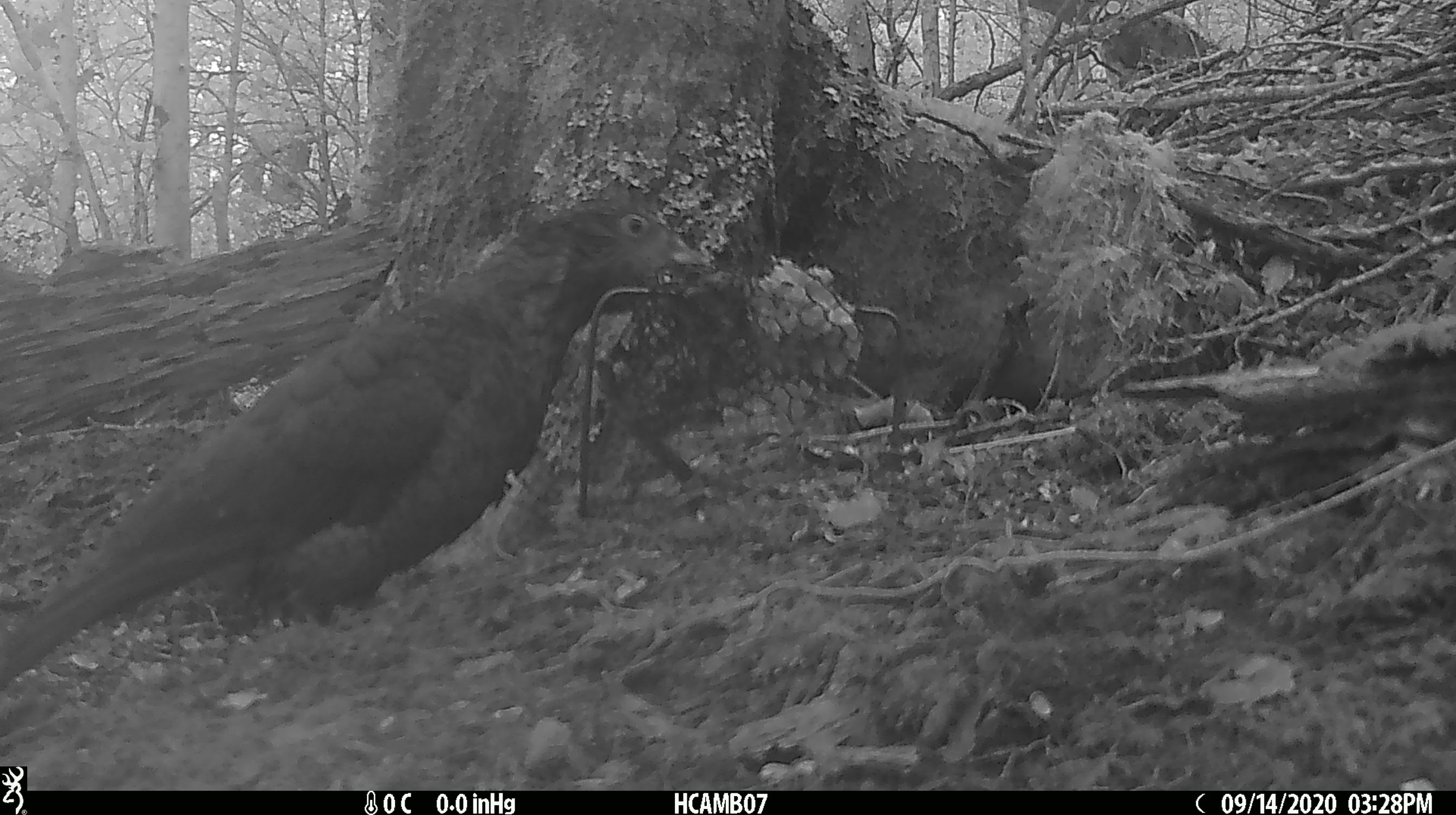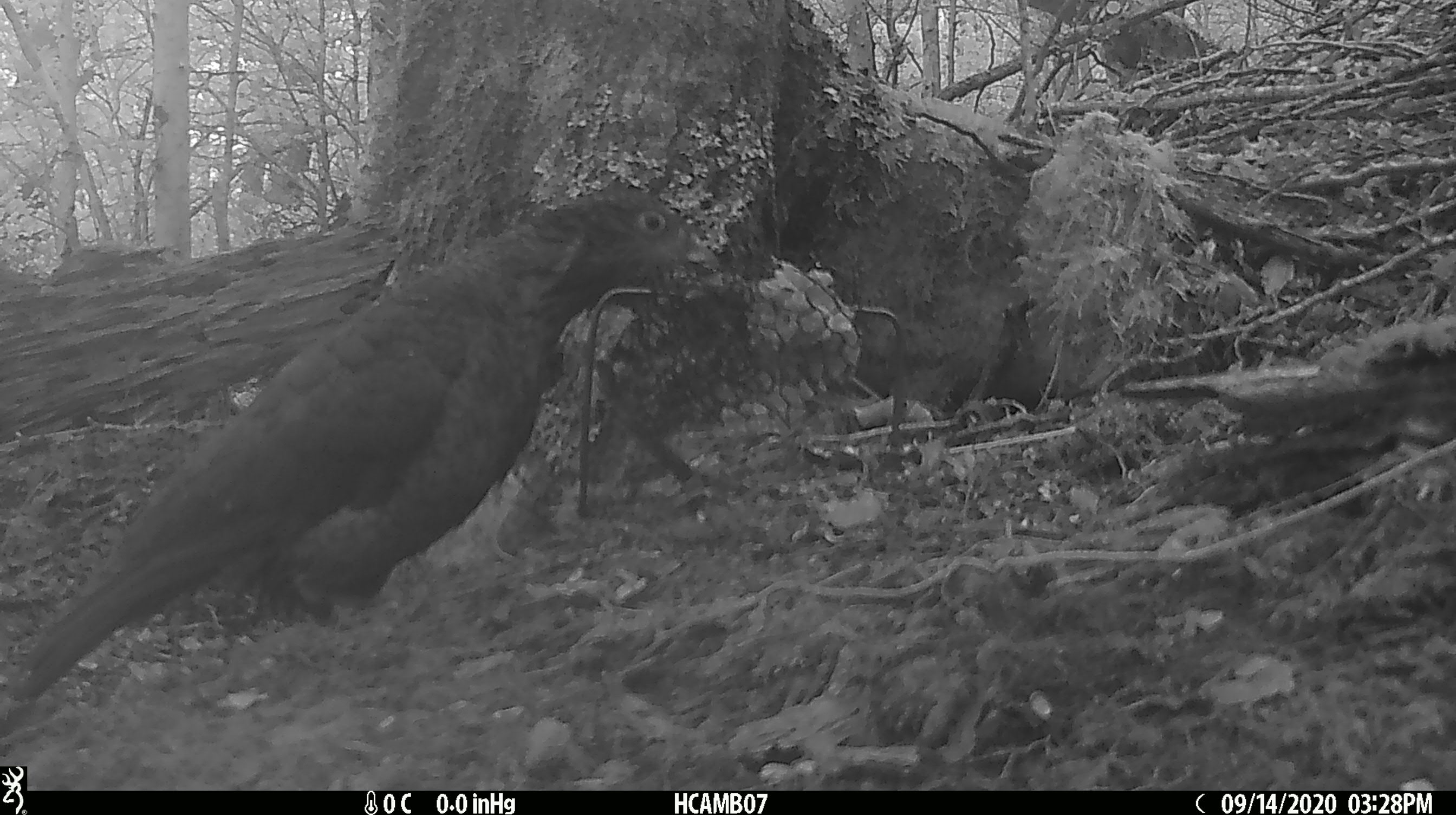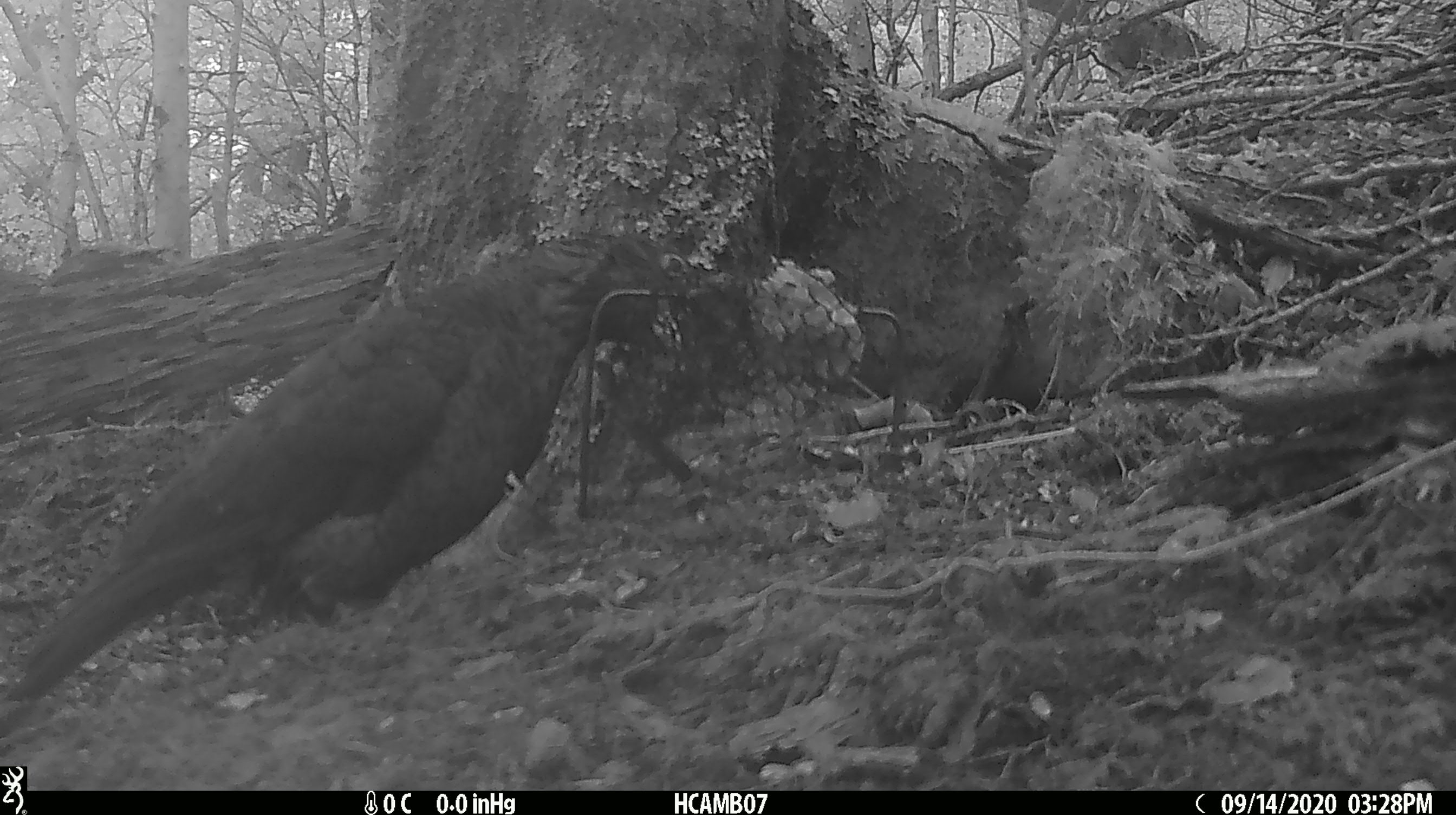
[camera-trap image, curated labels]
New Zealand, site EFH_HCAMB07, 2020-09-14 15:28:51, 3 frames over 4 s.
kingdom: Animalia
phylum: Chordata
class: Aves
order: Psittaciformes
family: Strigopidae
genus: Nestor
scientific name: Nestor notabilis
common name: kea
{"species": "kea (Nestor notabilis)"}